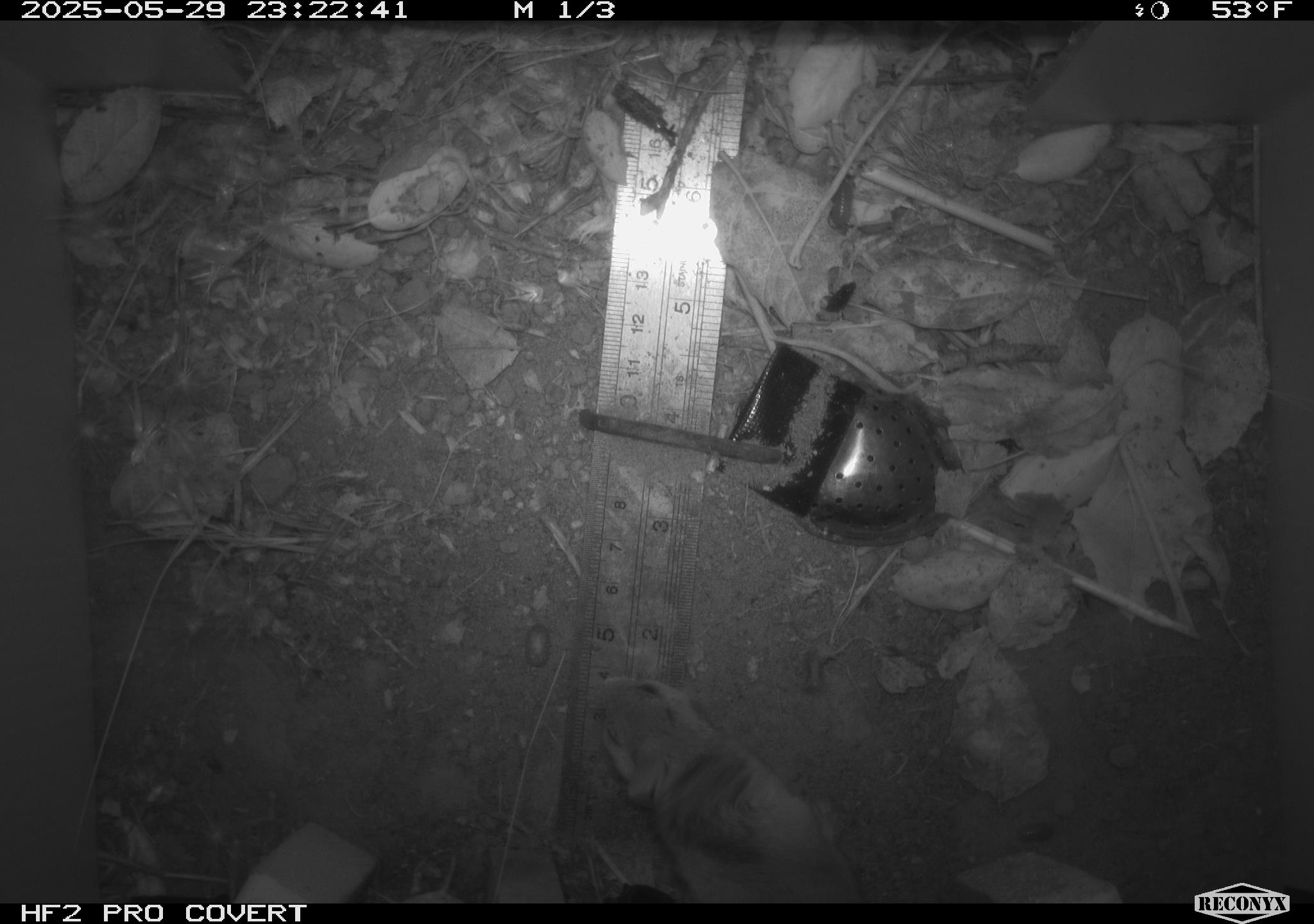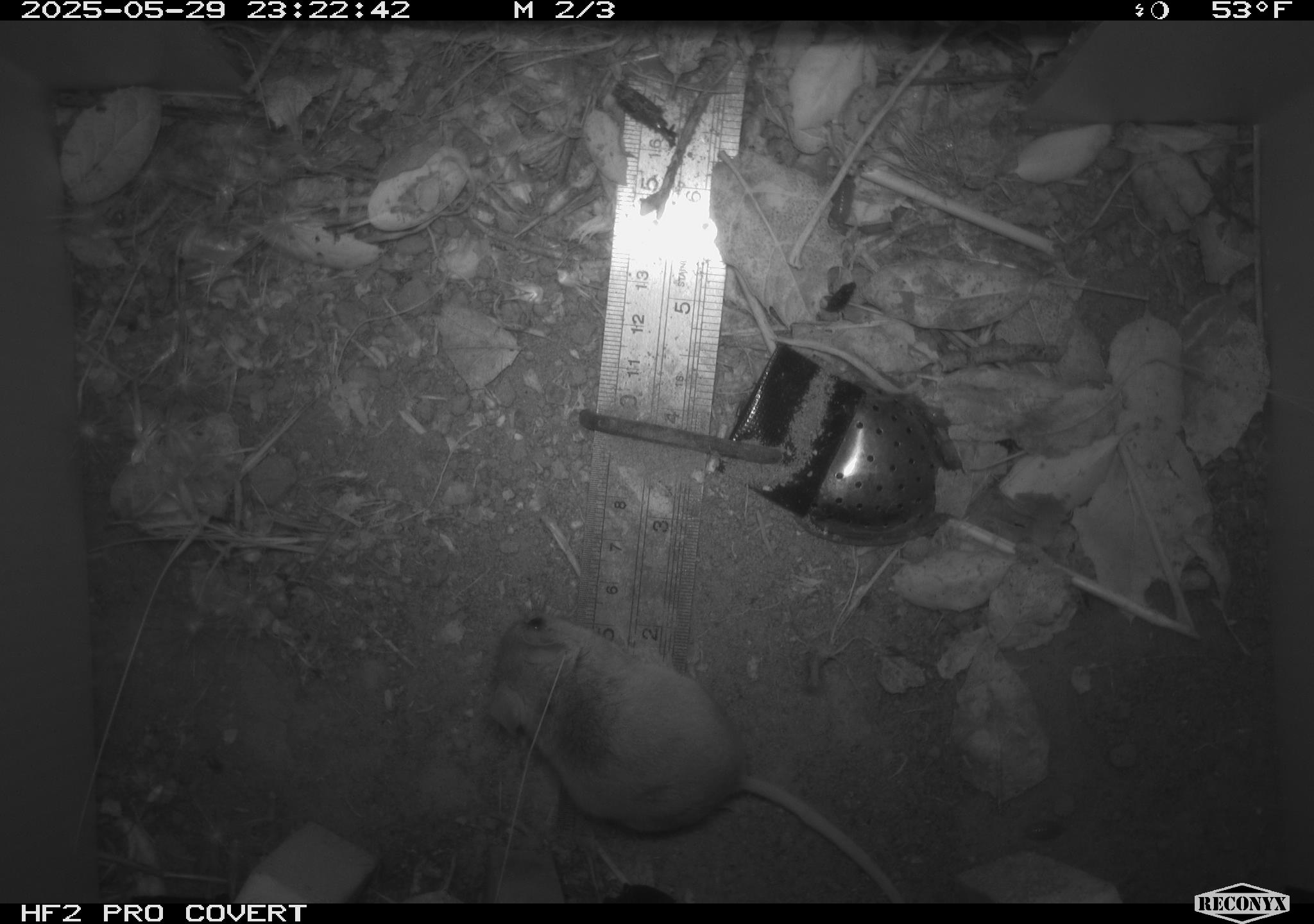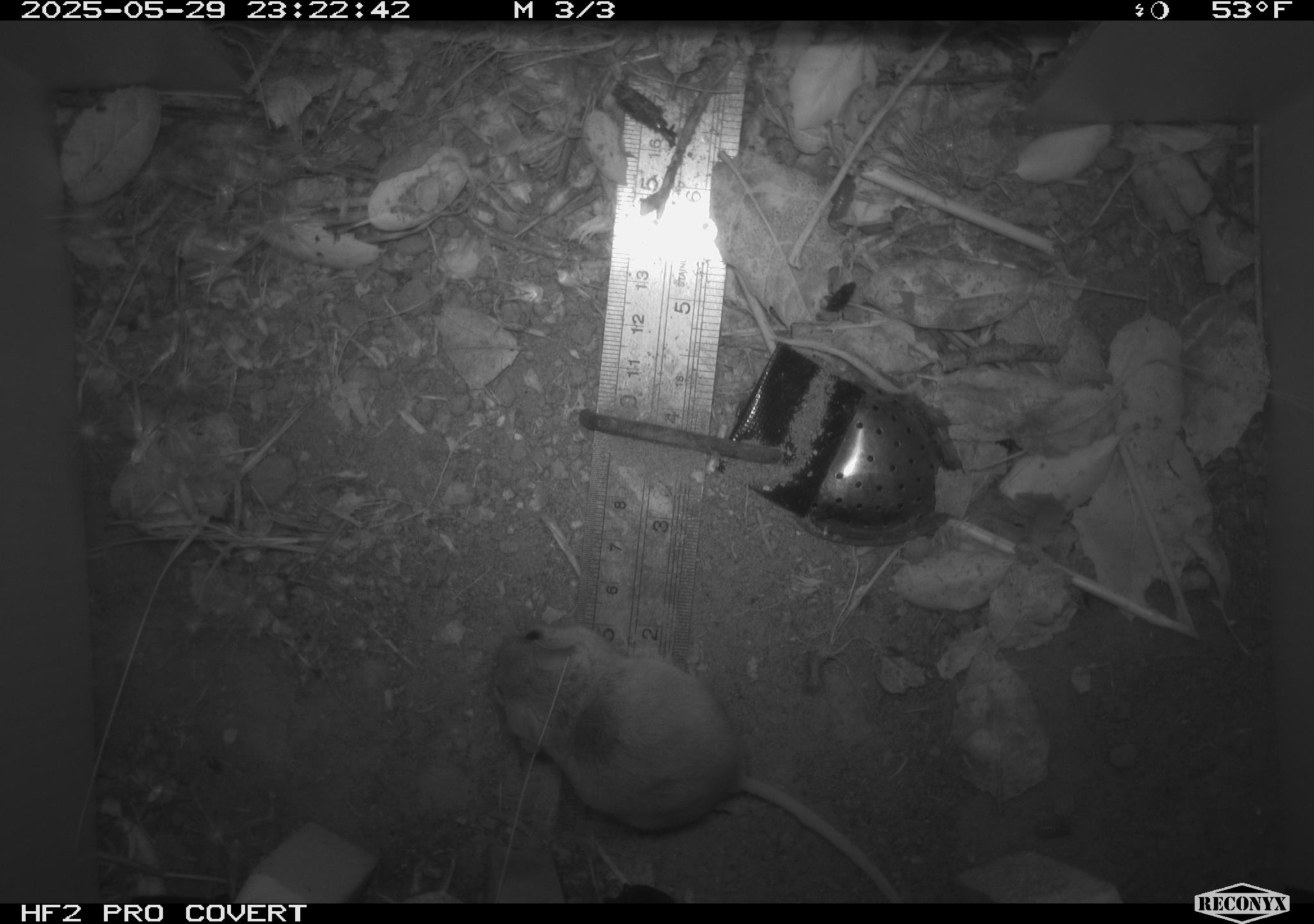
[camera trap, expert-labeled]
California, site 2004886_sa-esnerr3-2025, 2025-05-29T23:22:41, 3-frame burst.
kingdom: Animalia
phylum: Chordata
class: Mammalia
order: Rodentia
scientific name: Rodentia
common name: rodent